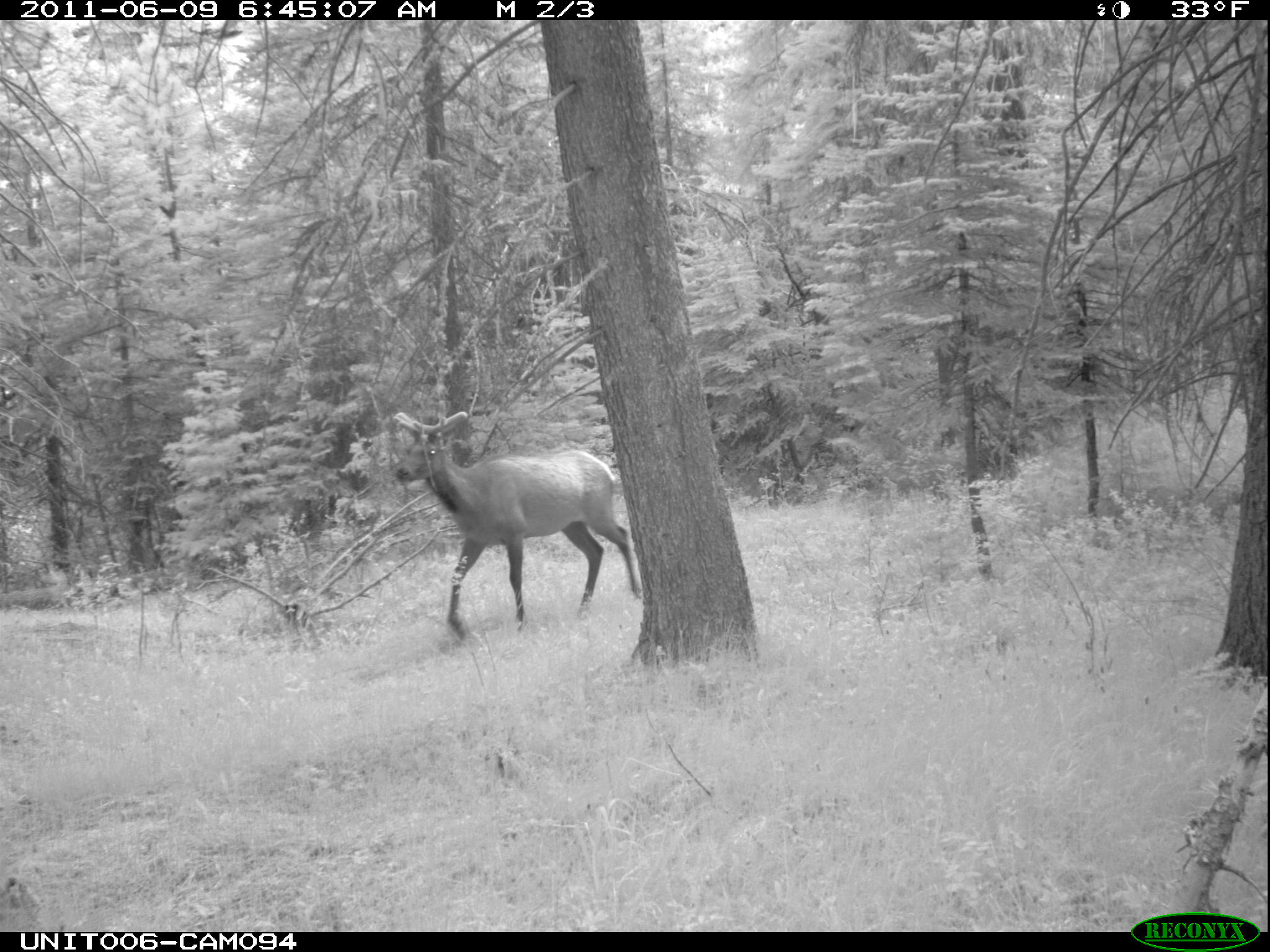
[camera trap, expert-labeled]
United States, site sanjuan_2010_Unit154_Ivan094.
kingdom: Animalia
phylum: Chordata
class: Mammalia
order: Artiodactyla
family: Cervidae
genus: Cervus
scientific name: Cervus elaphus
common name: red deer